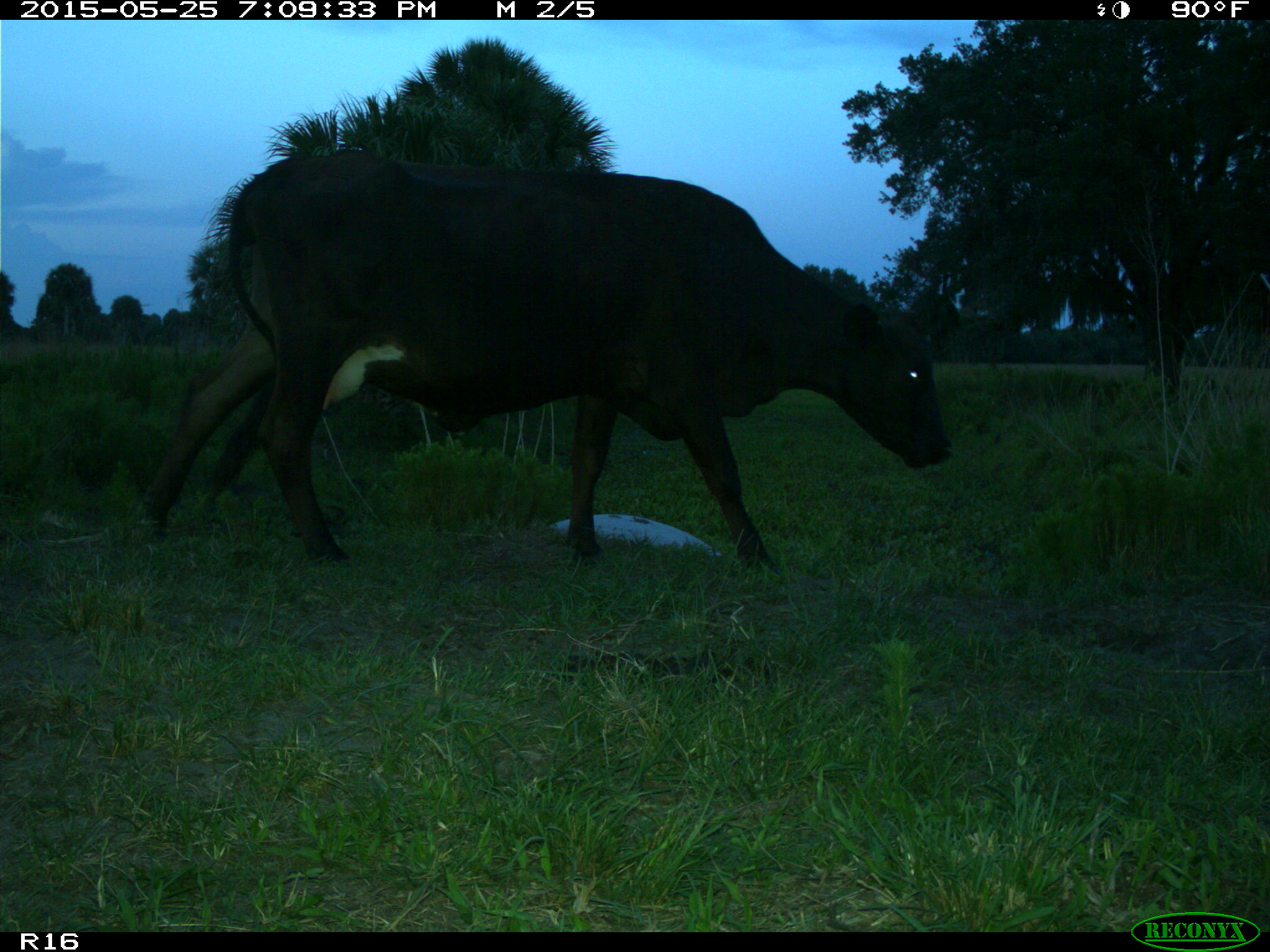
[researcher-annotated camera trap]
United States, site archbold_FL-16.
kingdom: Animalia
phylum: Chordata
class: Mammalia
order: Artiodactyla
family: Bovidae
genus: Bos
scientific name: Bos taurus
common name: domestic cow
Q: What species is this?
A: Bos taurus (domestic cow).